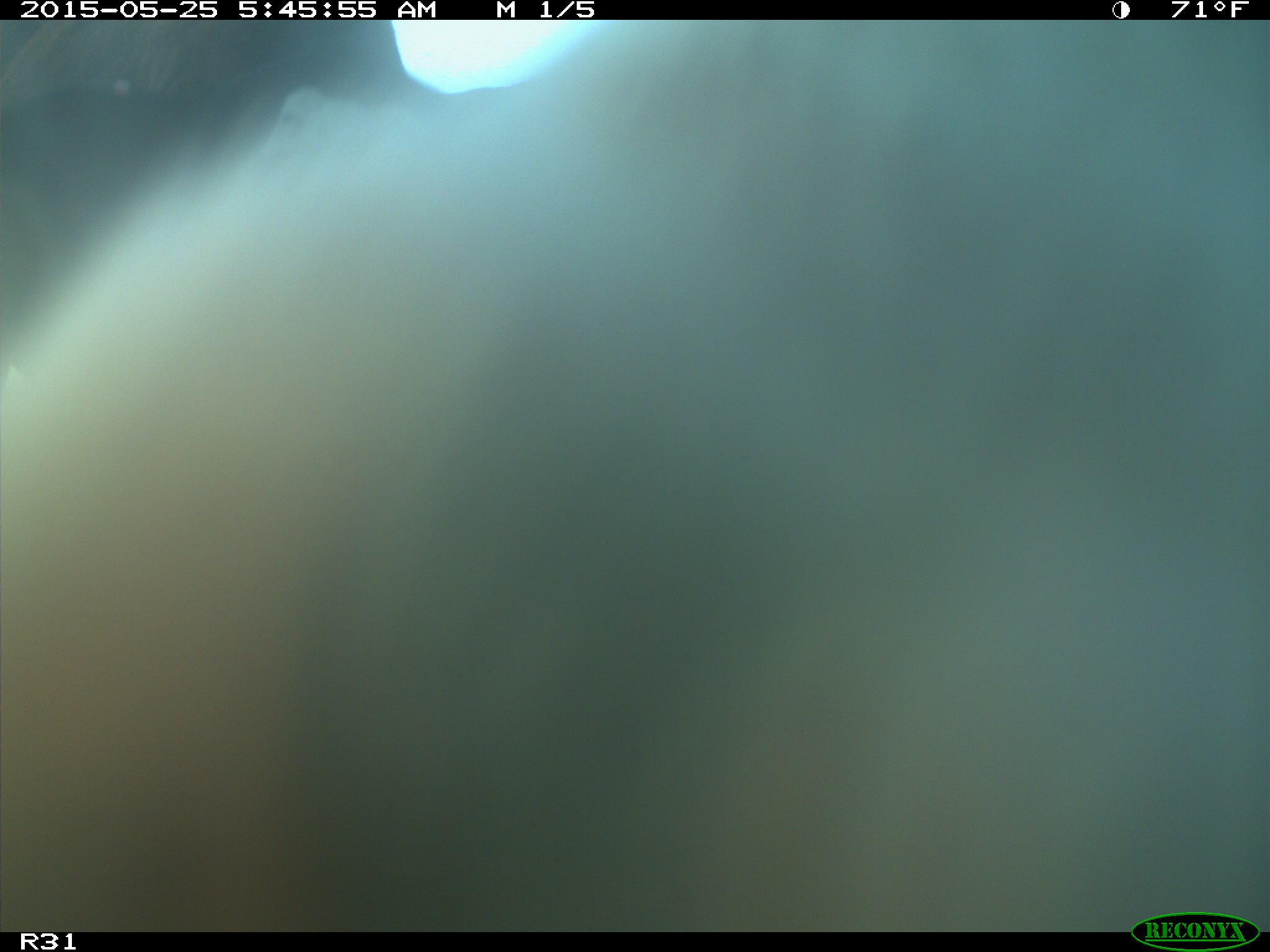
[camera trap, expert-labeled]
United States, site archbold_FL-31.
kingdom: Animalia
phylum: Chordata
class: Mammalia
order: Artiodactyla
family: Bovidae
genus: Bos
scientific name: Bos taurus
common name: domestic cow